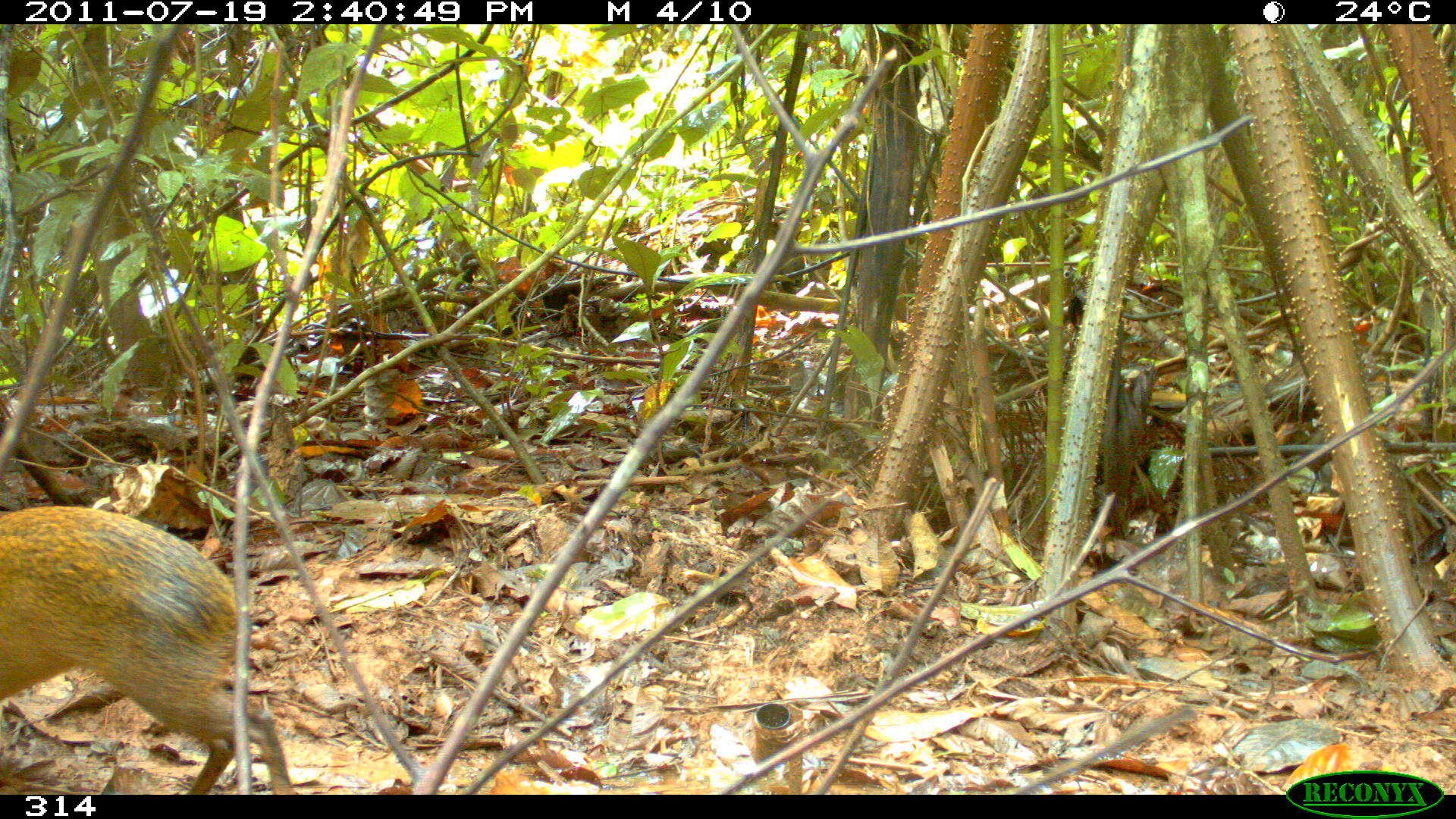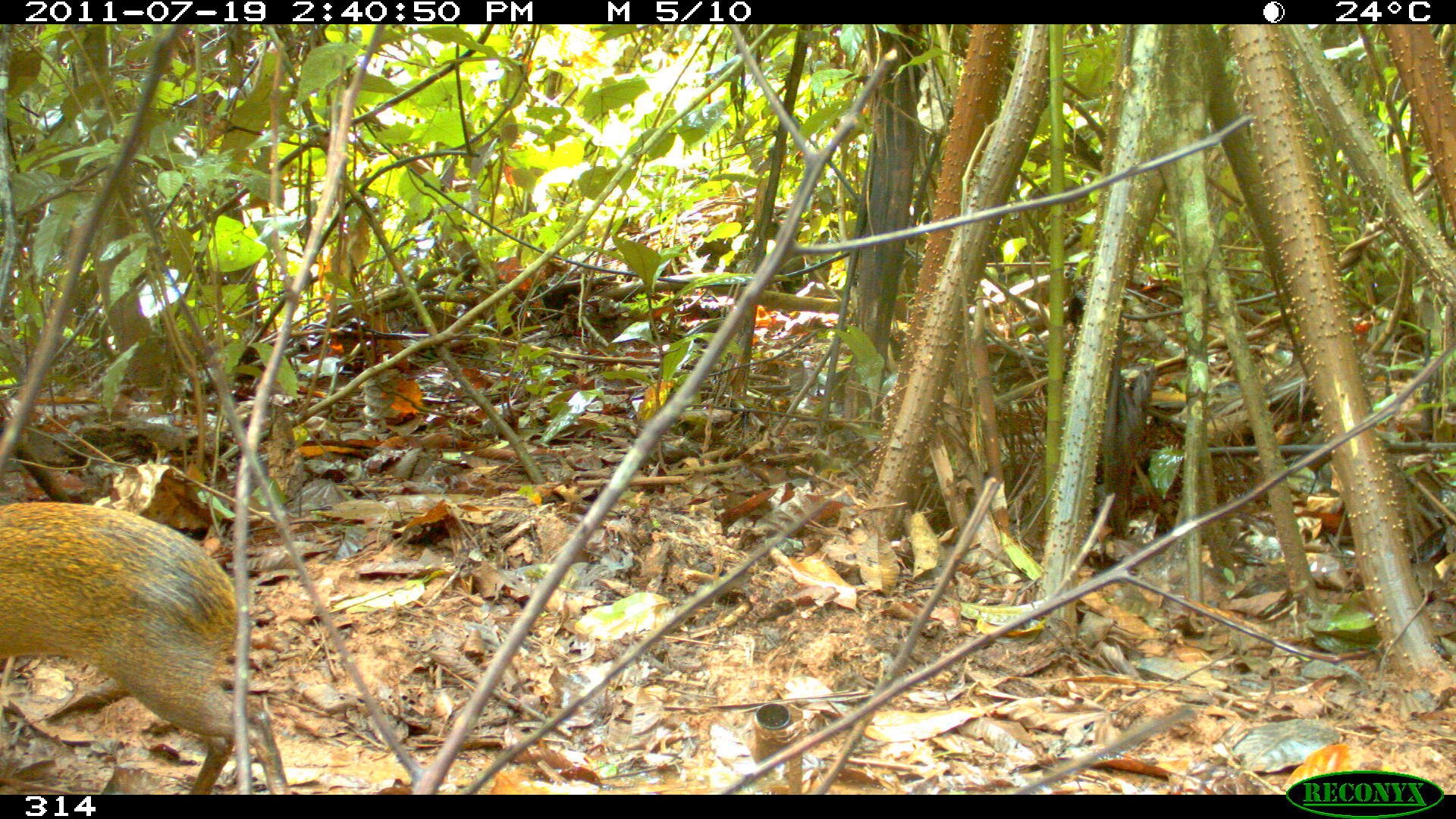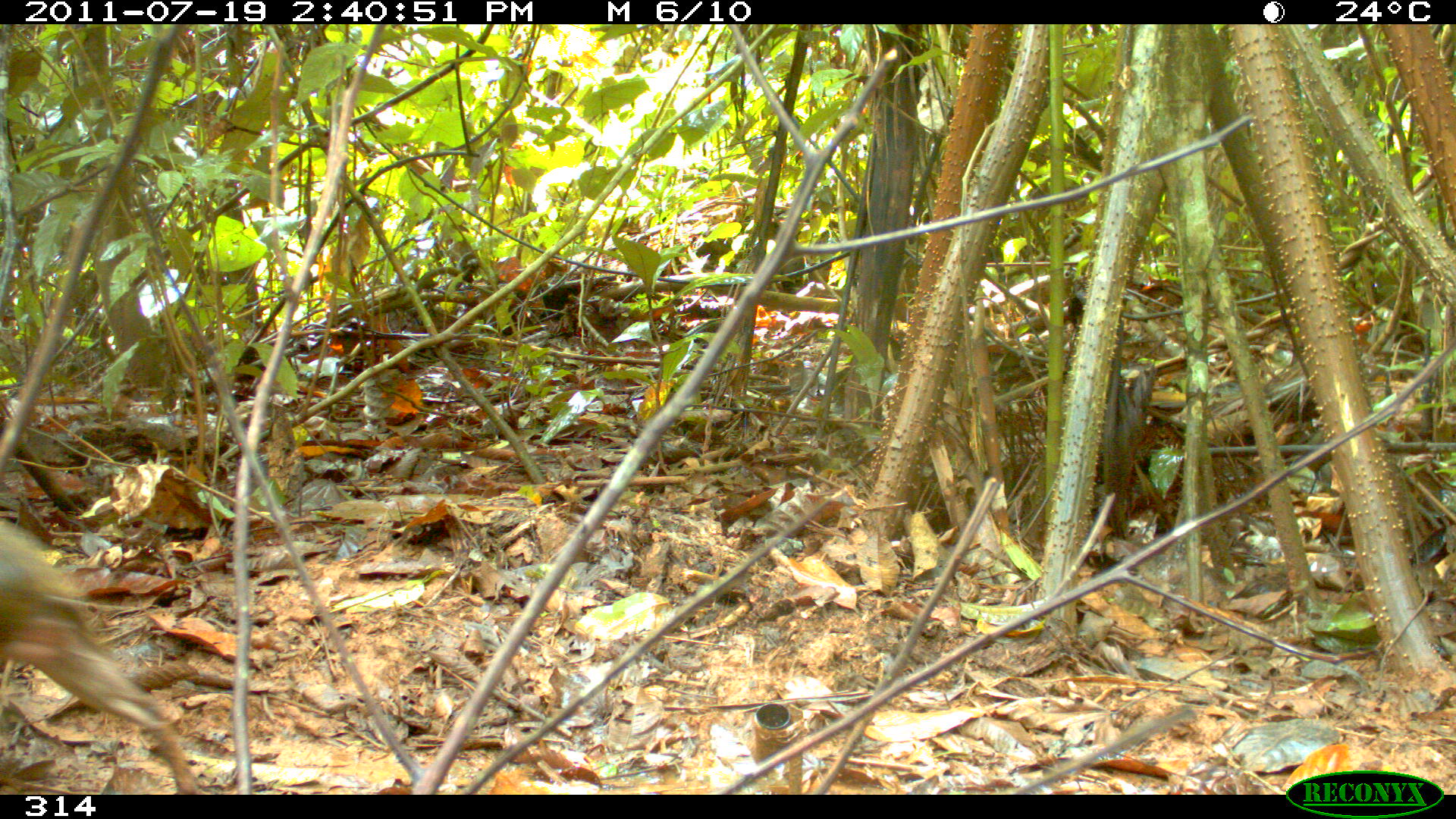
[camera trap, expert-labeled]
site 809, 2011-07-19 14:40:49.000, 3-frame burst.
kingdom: Animalia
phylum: Chordata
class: Mammalia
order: Rodentia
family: Dasyproctidae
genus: Dasyprocta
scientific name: Dasyprocta punctata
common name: central american agouti